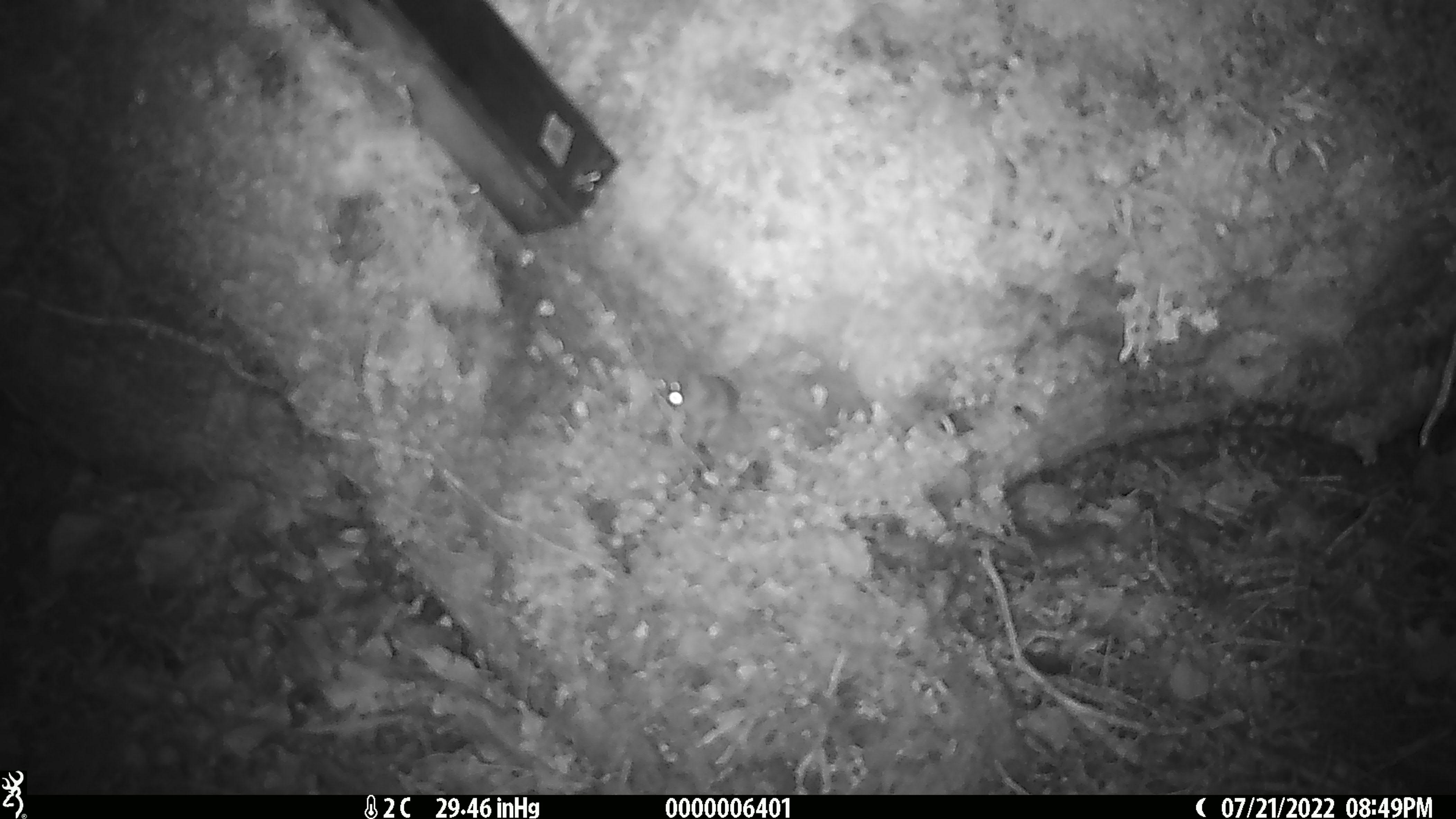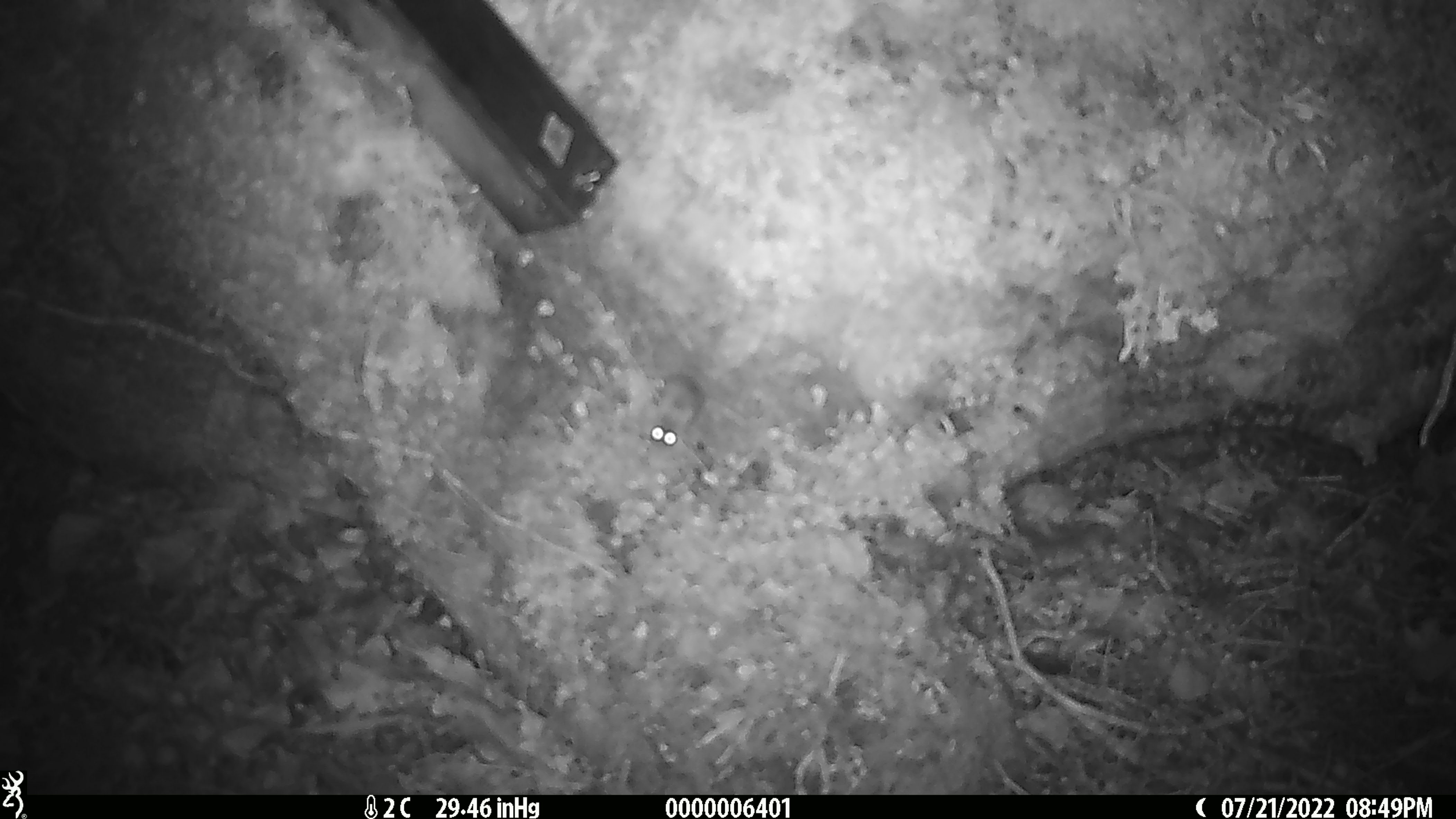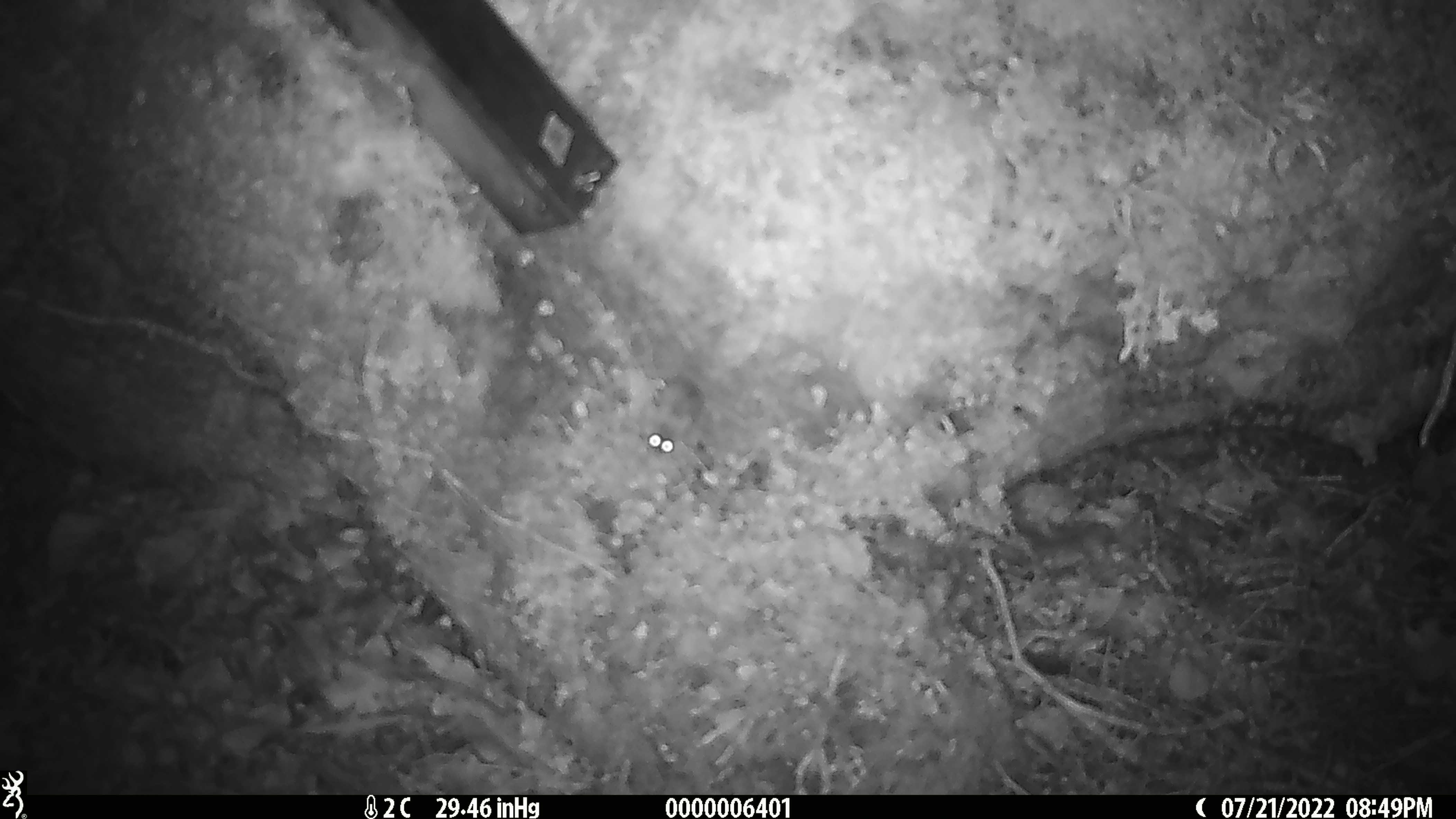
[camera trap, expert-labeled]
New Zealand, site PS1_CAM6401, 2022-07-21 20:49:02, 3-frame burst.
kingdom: Animalia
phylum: Chordata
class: Mammalia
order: Rodentia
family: Muridae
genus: Mus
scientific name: Mus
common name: mouse